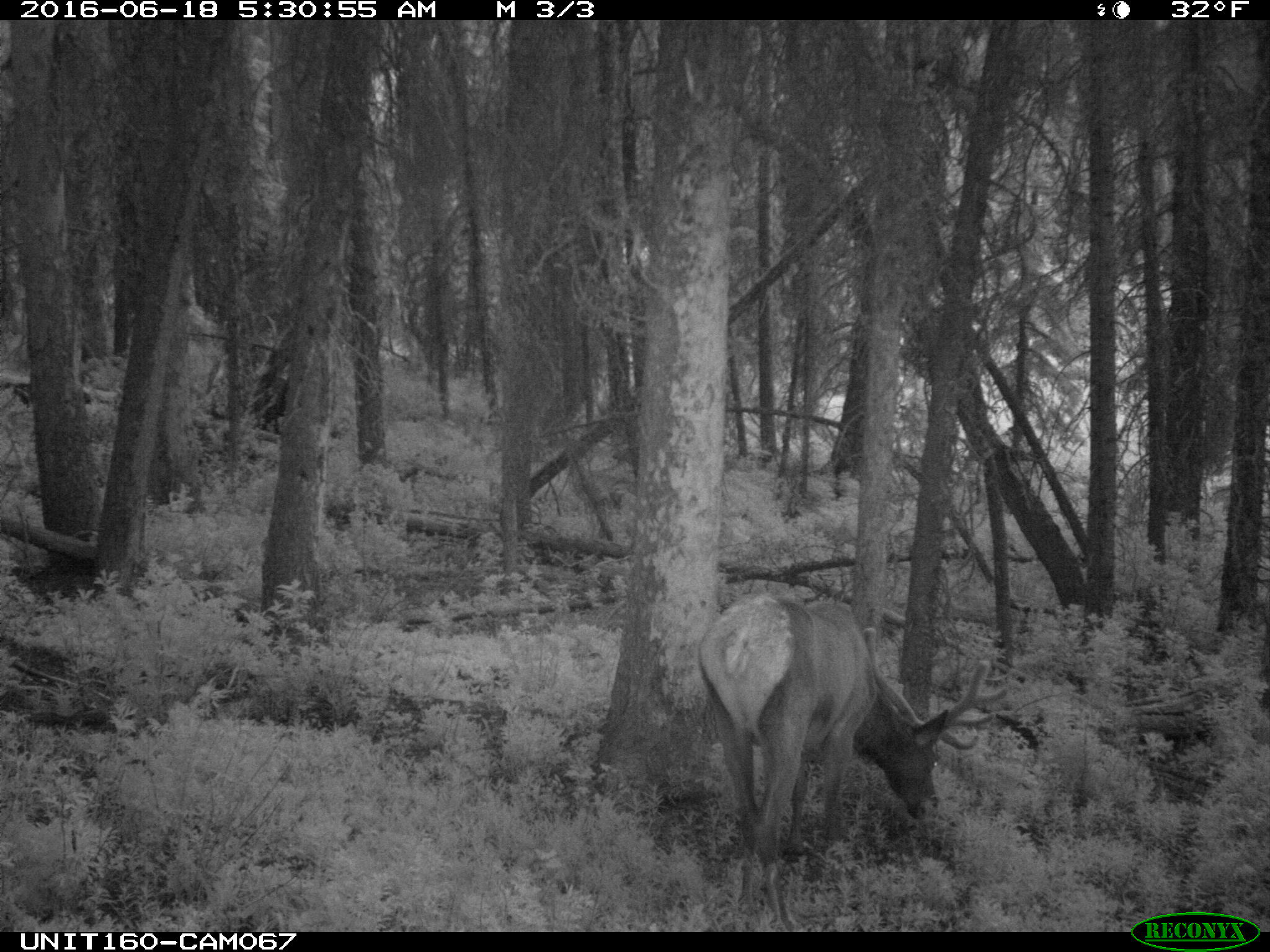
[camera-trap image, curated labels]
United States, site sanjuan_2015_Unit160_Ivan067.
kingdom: Animalia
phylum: Chordata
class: Mammalia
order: Artiodactyla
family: Cervidae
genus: Cervus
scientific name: Cervus elaphus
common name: red deer